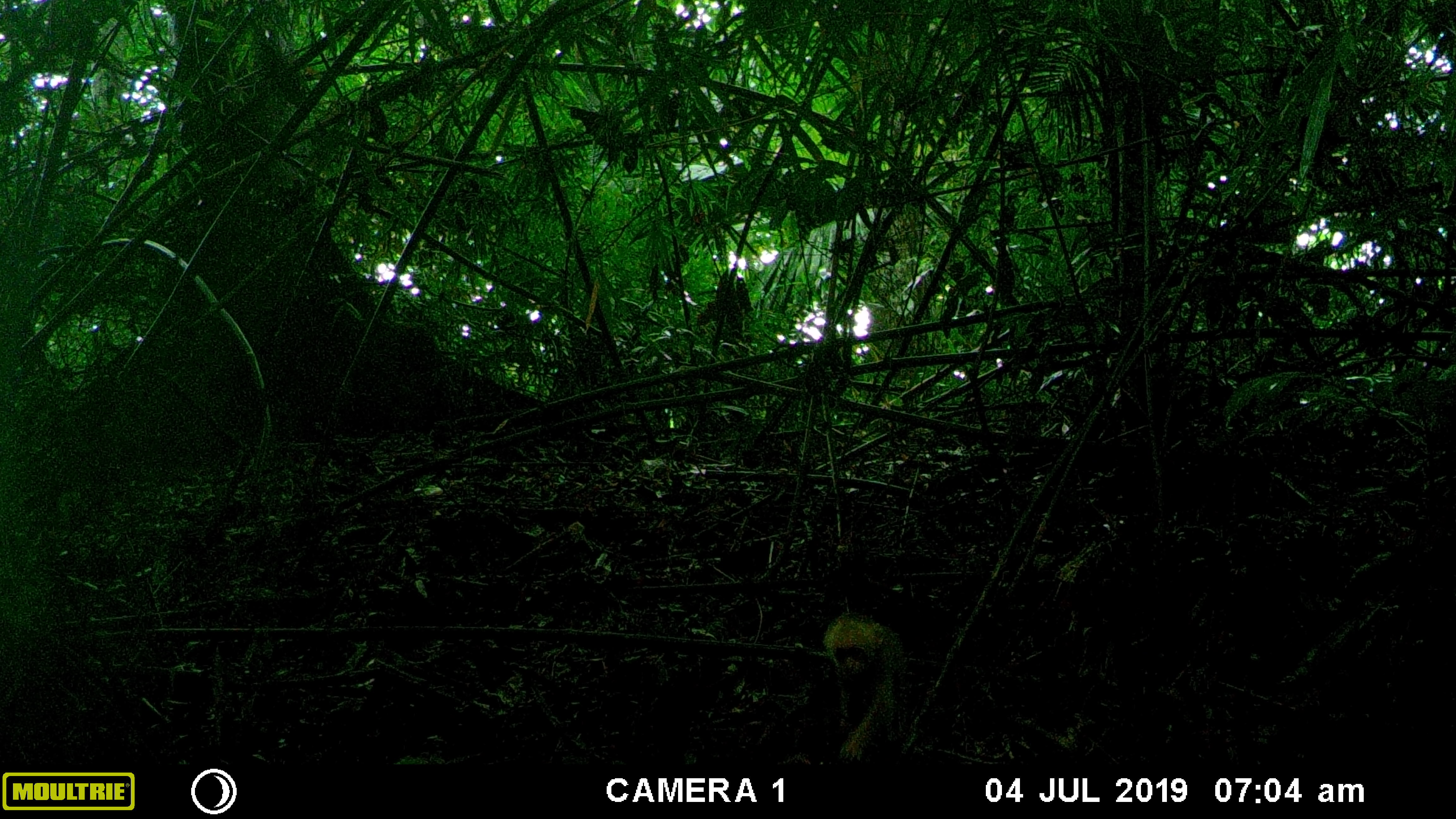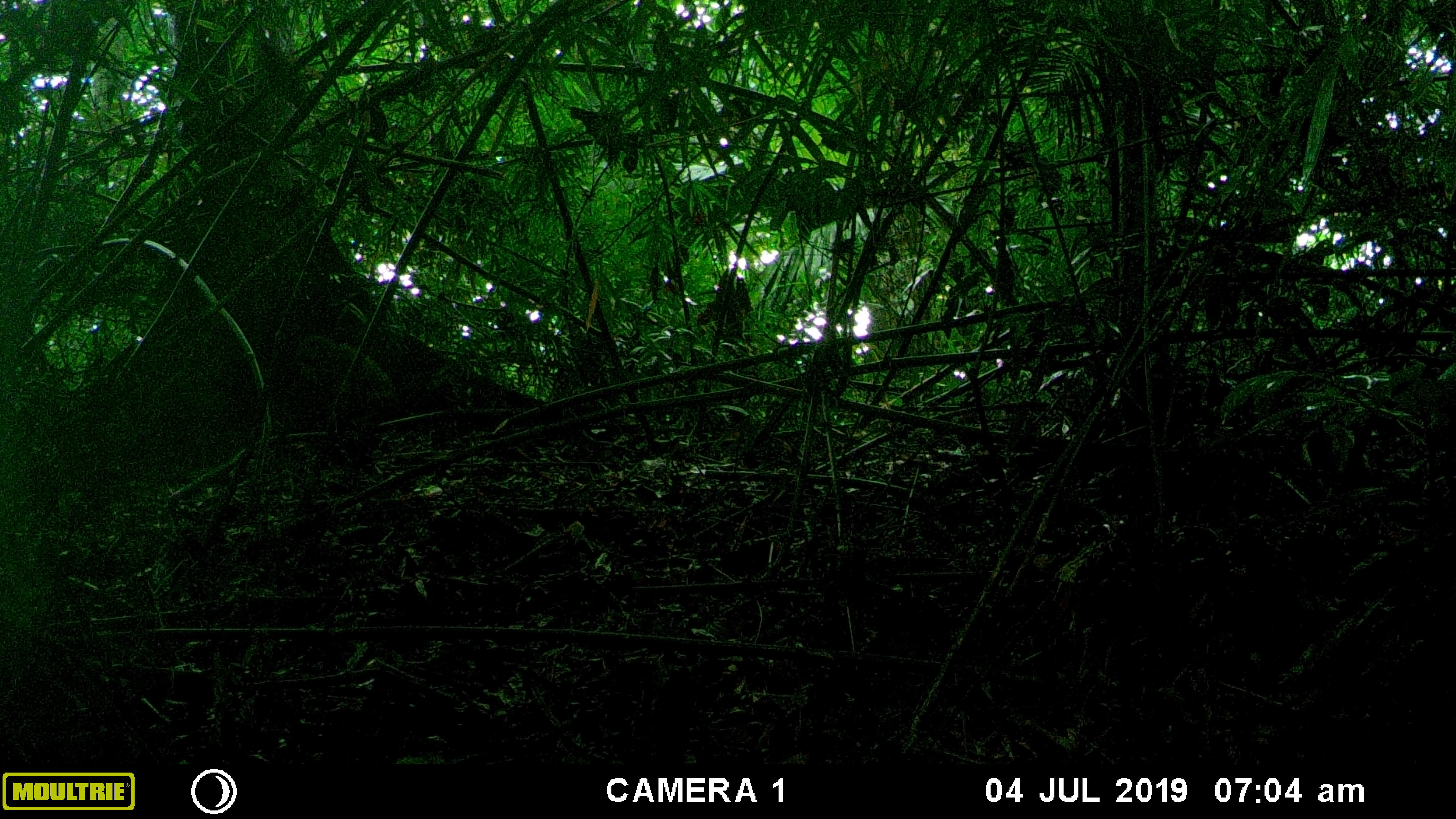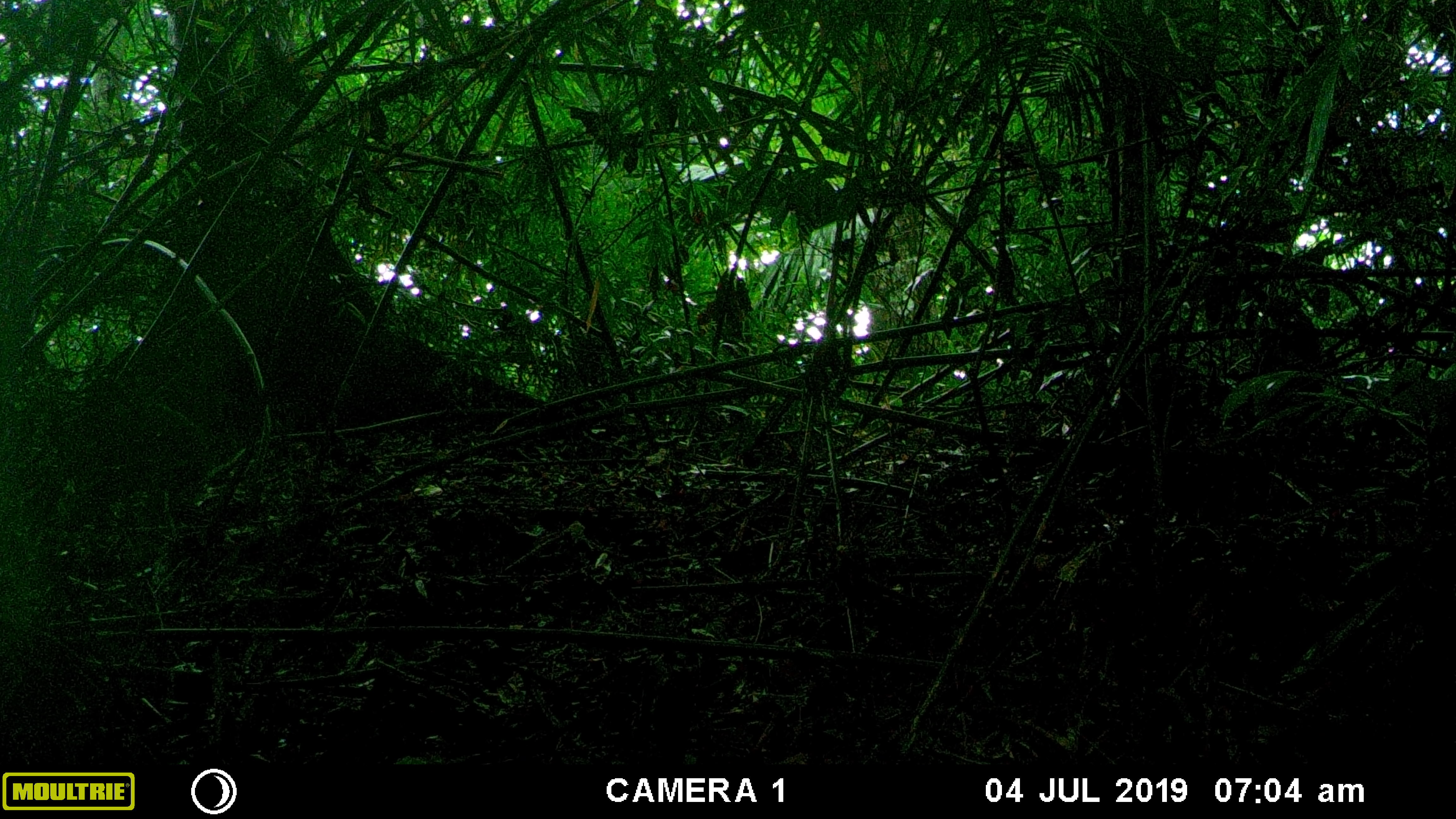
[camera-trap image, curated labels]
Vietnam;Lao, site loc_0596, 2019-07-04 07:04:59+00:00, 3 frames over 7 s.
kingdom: Animalia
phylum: Chordata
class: Mammalia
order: Primates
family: Cercopithecidae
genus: Macaca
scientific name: Macaca arctoides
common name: stump-tailed macaque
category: stump tailed macaque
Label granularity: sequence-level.